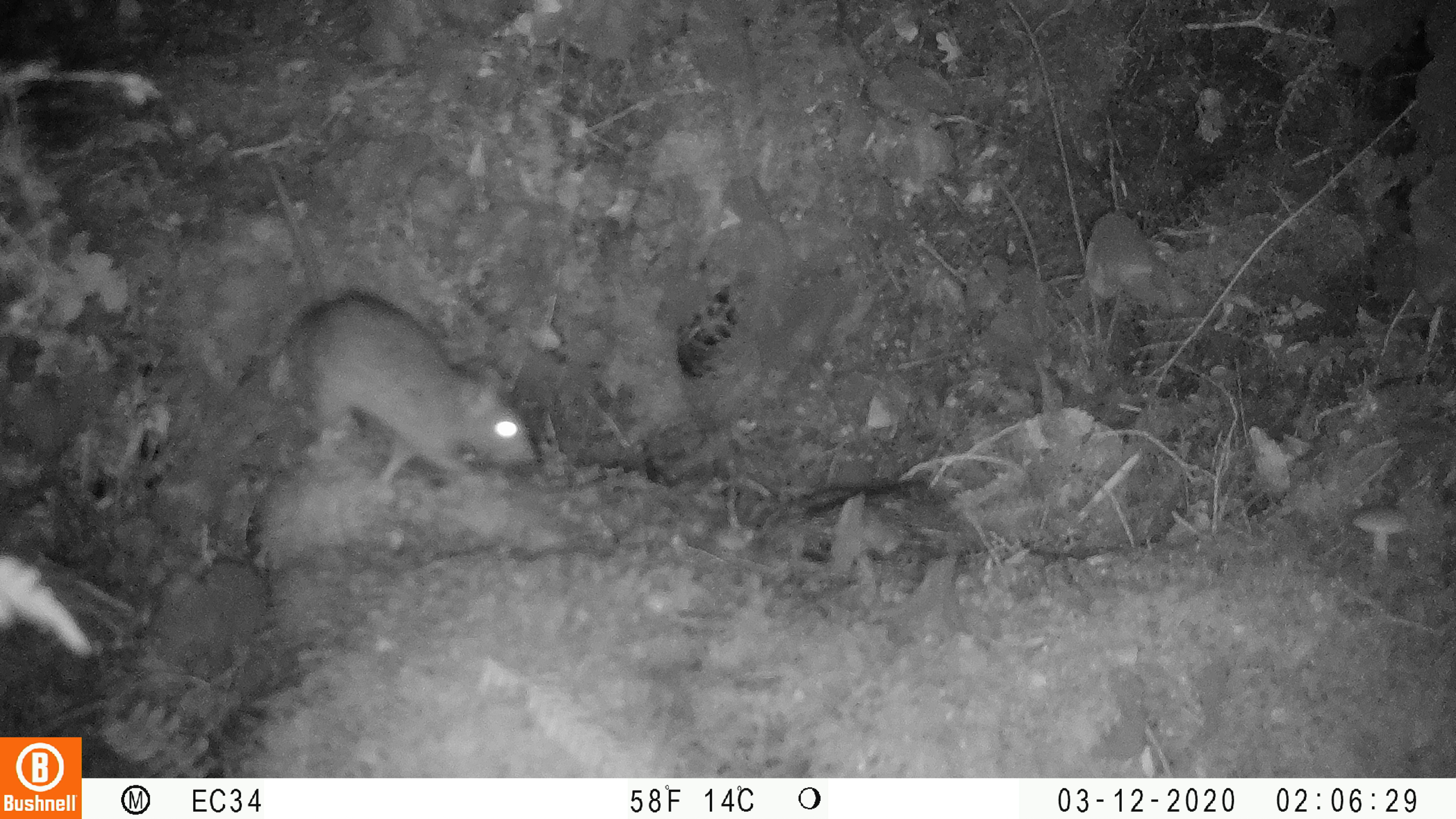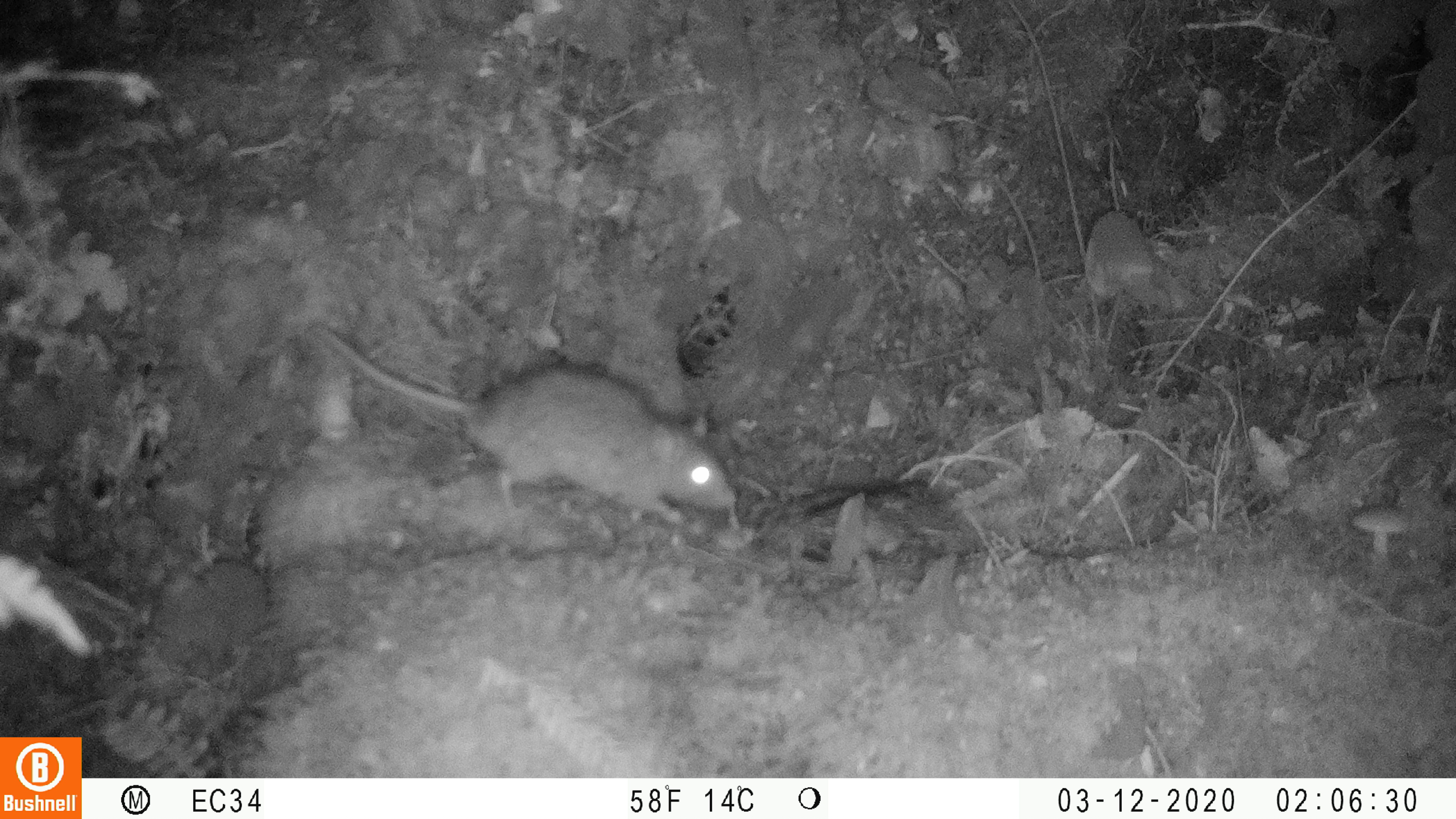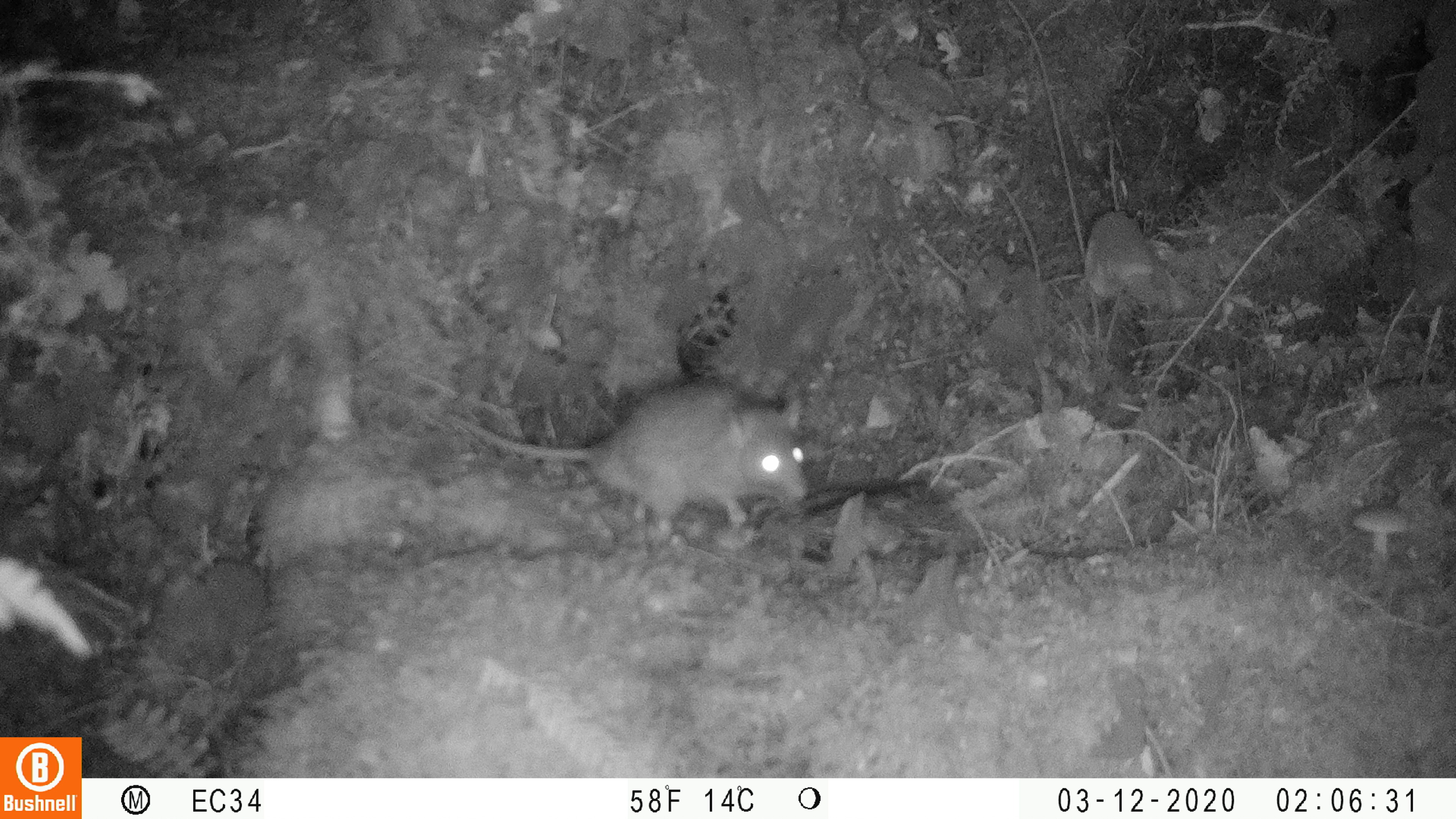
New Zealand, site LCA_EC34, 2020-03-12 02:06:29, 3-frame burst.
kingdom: Animalia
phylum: Chordata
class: Mammalia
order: Rodentia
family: Muridae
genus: Rattus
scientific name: Rattus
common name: rat